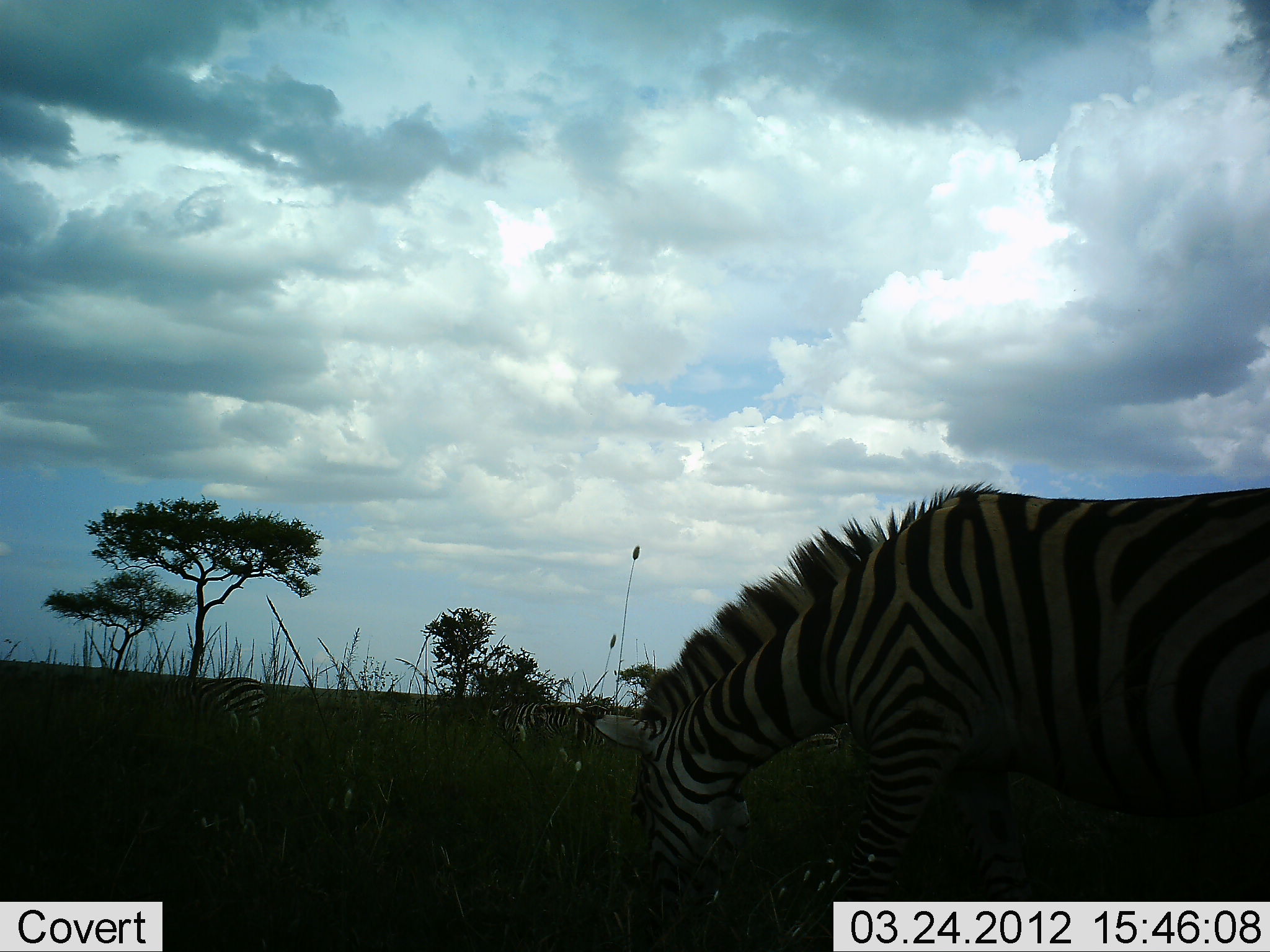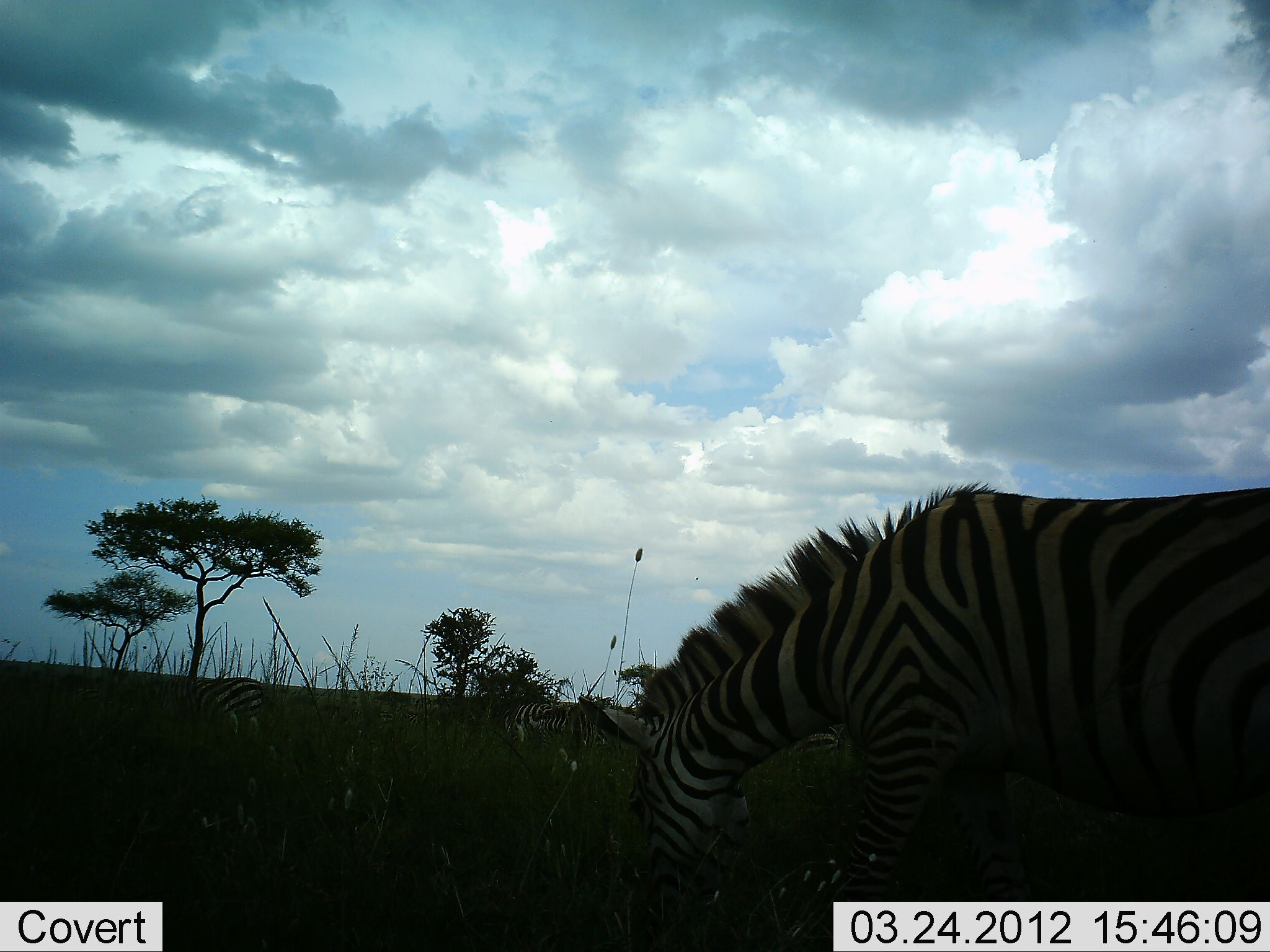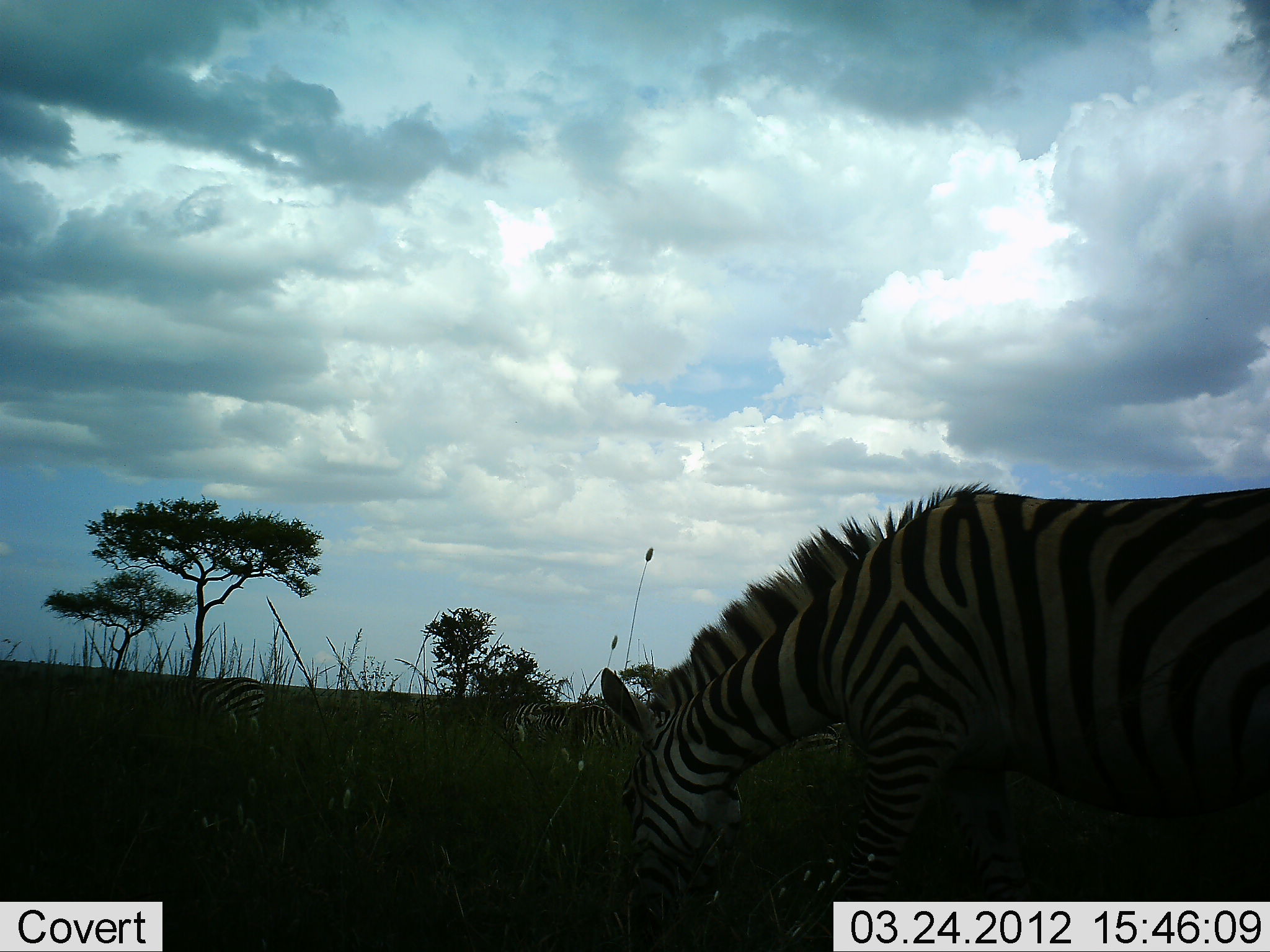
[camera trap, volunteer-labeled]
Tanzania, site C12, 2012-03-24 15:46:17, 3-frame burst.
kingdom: Animalia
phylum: Chordata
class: Mammalia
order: Perissodactyla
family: Equidae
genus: Equus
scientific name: Equus quagga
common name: plains zebra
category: zebra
Zebra (plains zebra) (Equus quagga), count 3. Behavior (volunteer vote fractions): standing 27%, resting 5%, moving 5%, interacting 5%. Young present (vote fraction): 5%. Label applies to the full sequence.